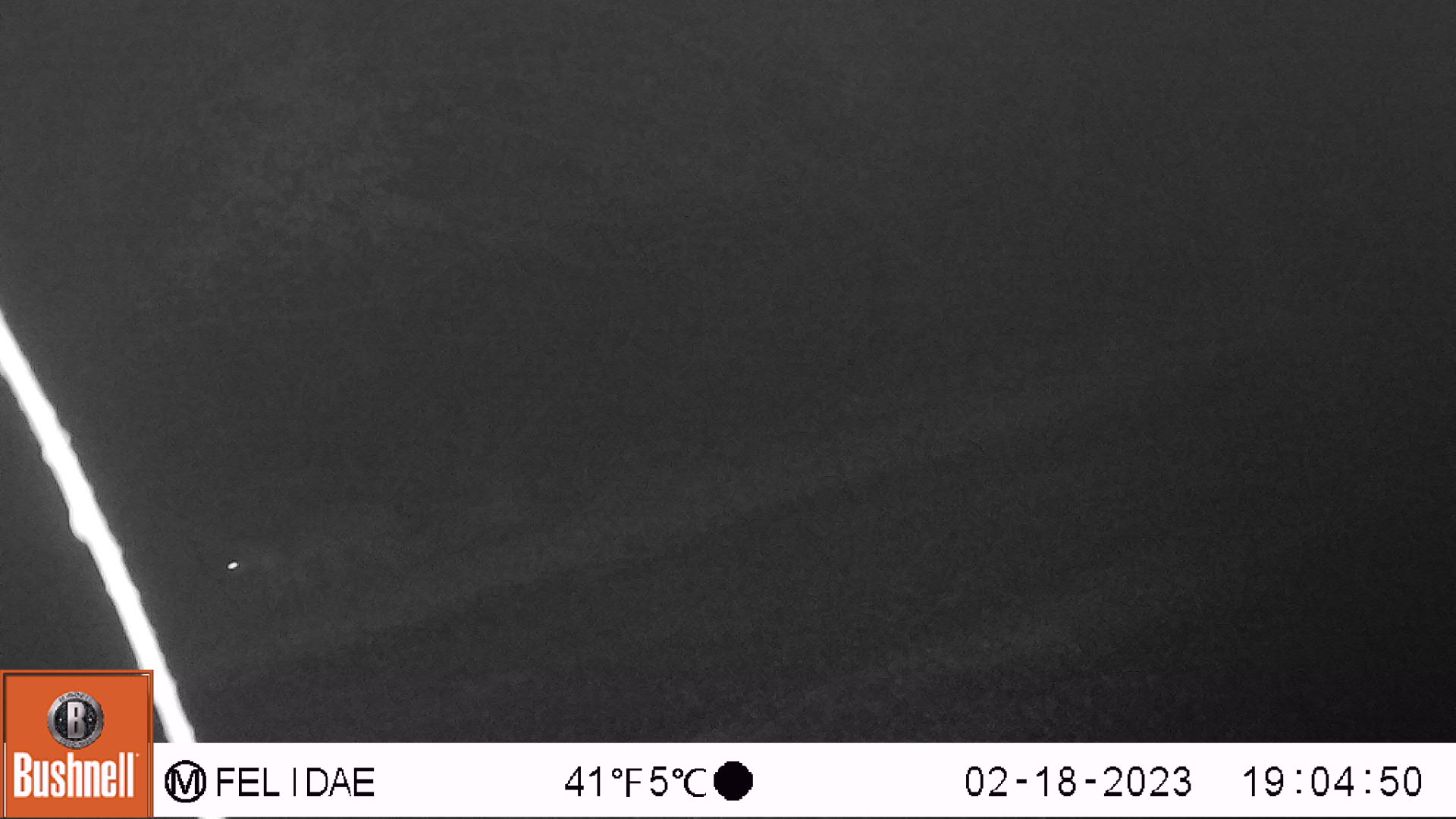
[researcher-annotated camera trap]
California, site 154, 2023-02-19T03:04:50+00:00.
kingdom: Animalia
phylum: Chordata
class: Mammalia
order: Carnivora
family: Canidae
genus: Urocyon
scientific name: Urocyon cinereoargenteus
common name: gray fox